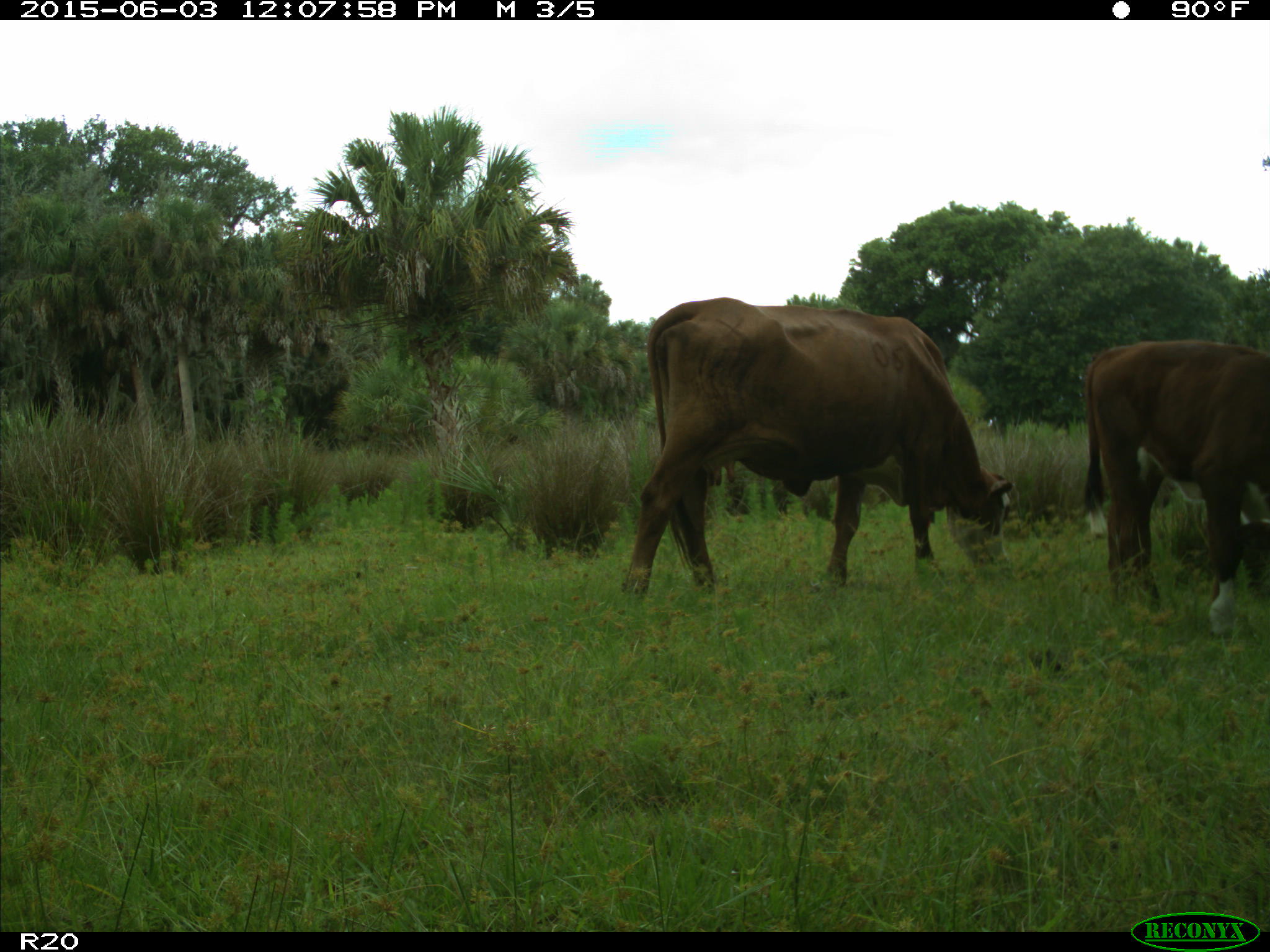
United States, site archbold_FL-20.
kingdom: Animalia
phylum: Chordata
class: Mammalia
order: Artiodactyla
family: Bovidae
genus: Bos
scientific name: Bos taurus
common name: domestic cow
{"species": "Bos taurus (domestic cow)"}